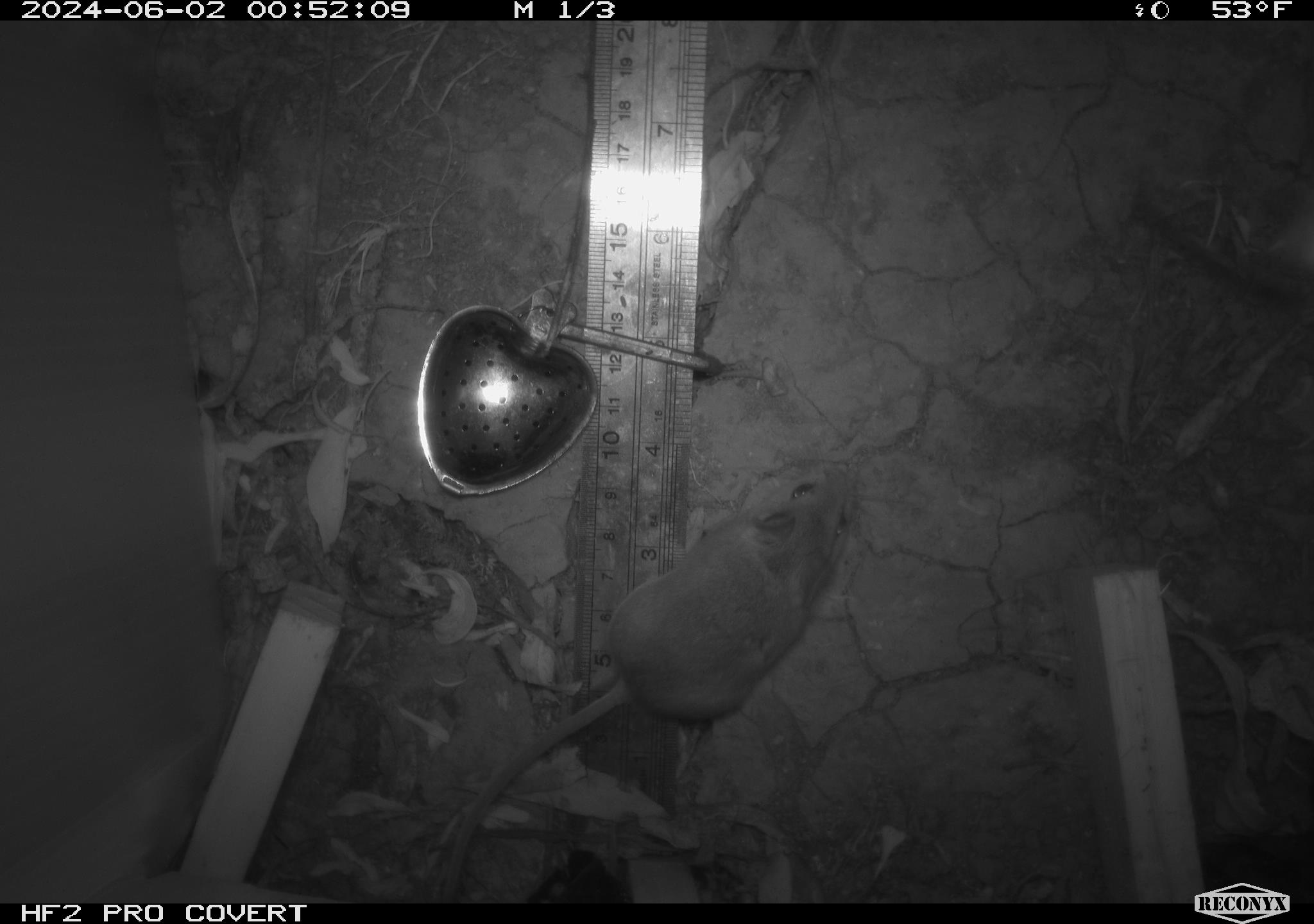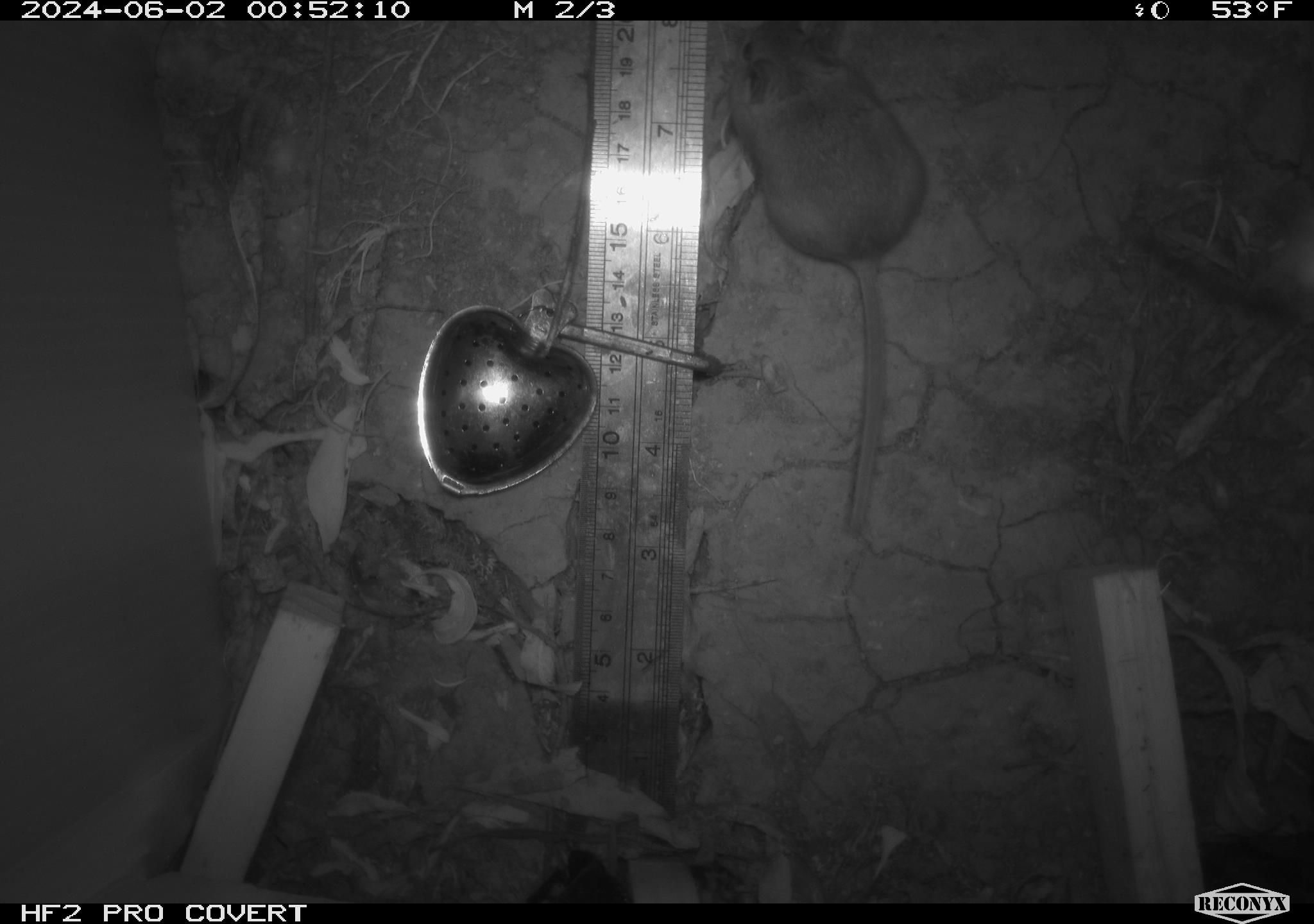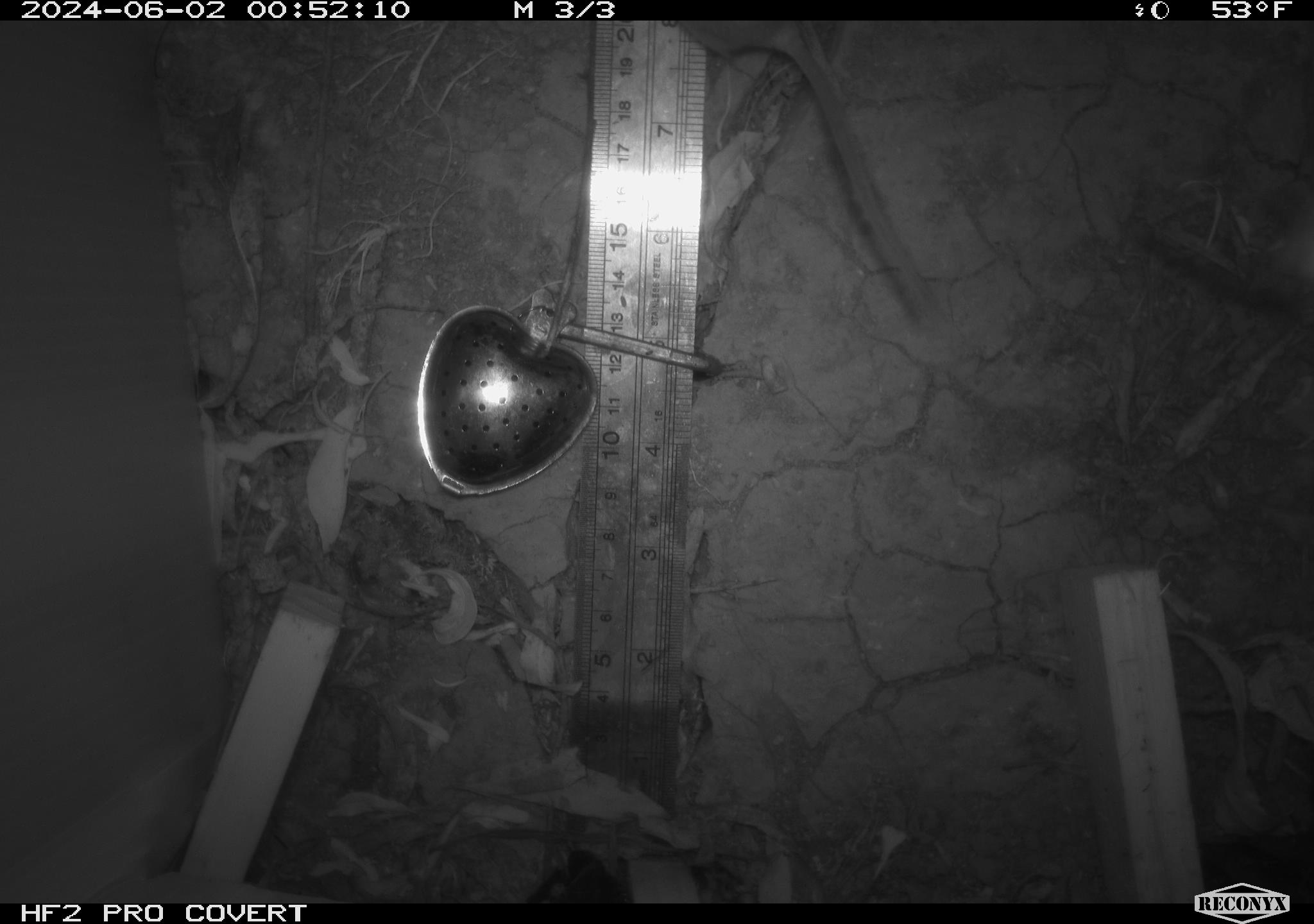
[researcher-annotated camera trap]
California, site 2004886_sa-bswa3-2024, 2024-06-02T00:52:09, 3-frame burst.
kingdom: Animalia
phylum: Chordata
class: Mammalia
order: Rodentia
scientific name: Rodentia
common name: mouse species